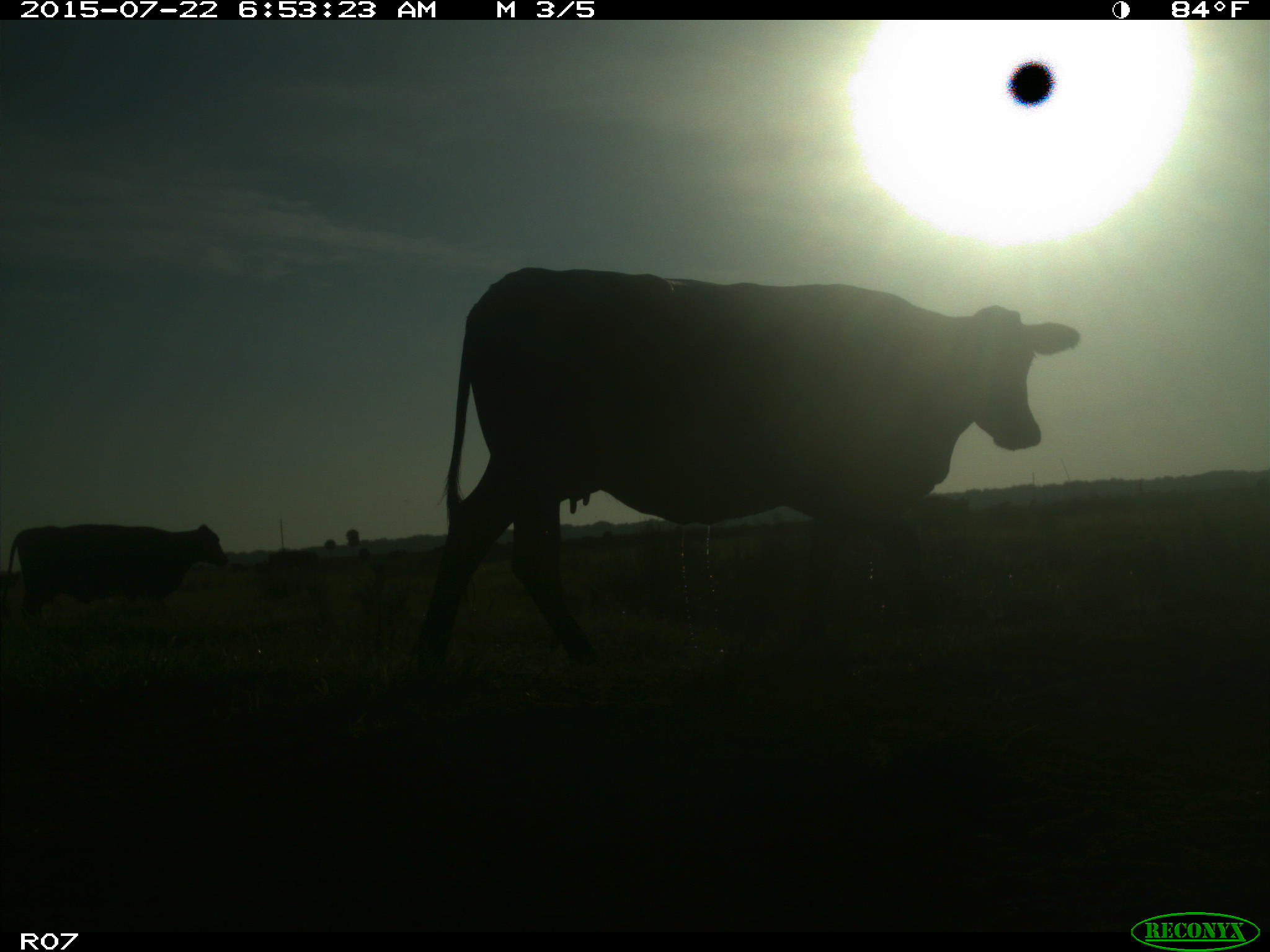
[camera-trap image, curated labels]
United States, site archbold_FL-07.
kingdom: Animalia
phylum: Chordata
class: Mammalia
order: Artiodactyla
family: Bovidae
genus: Bos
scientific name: Bos taurus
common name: domestic cow